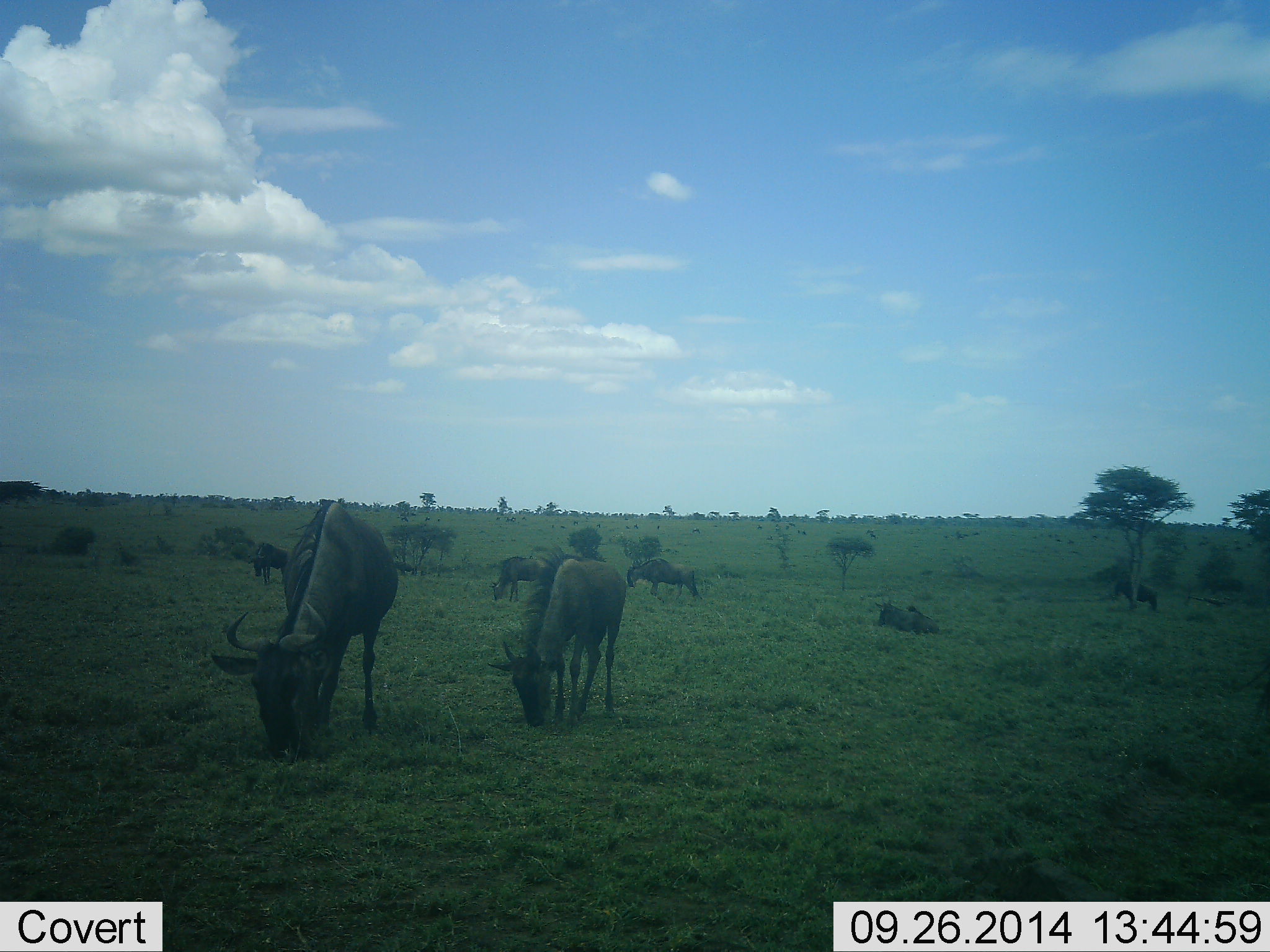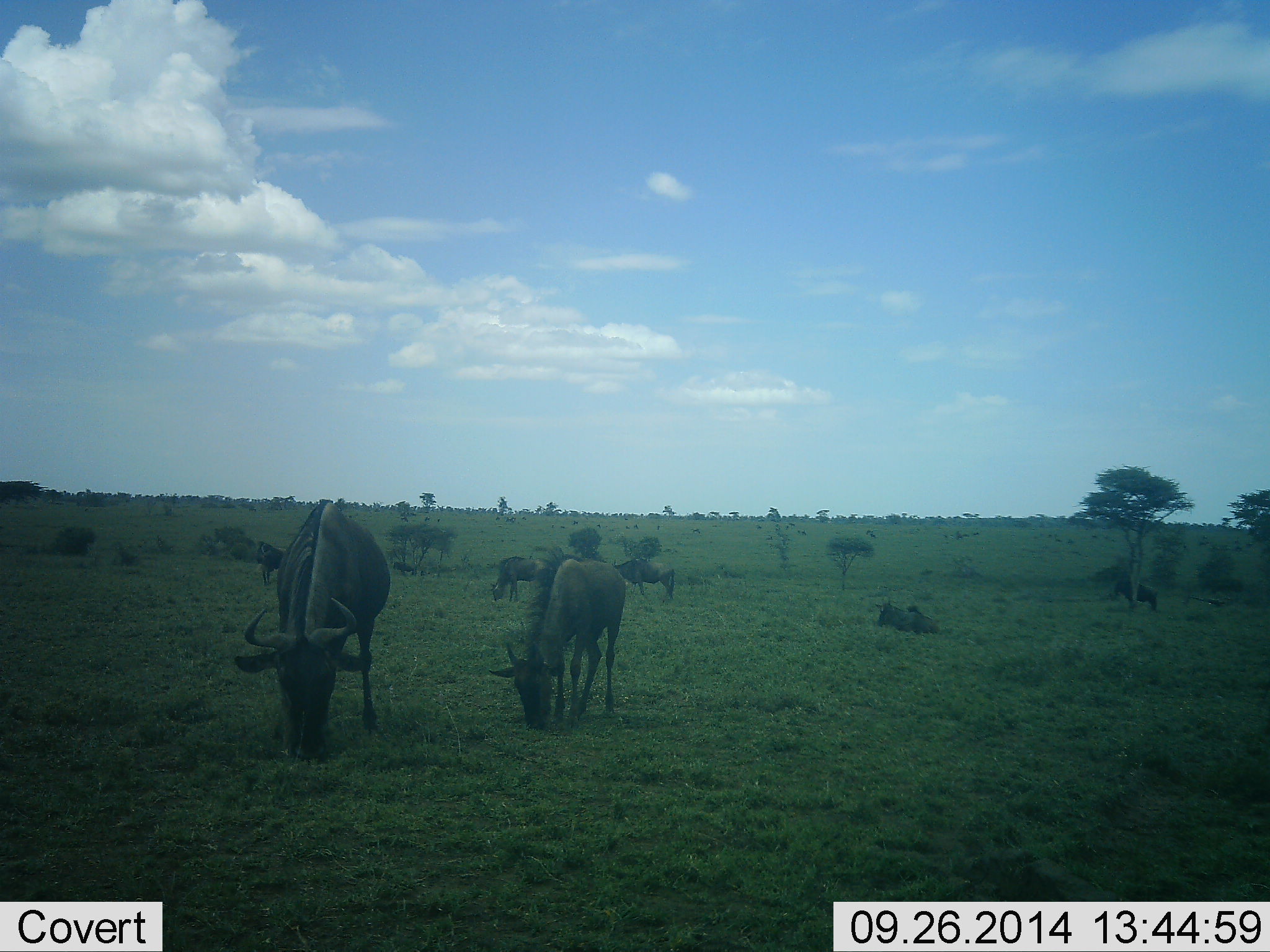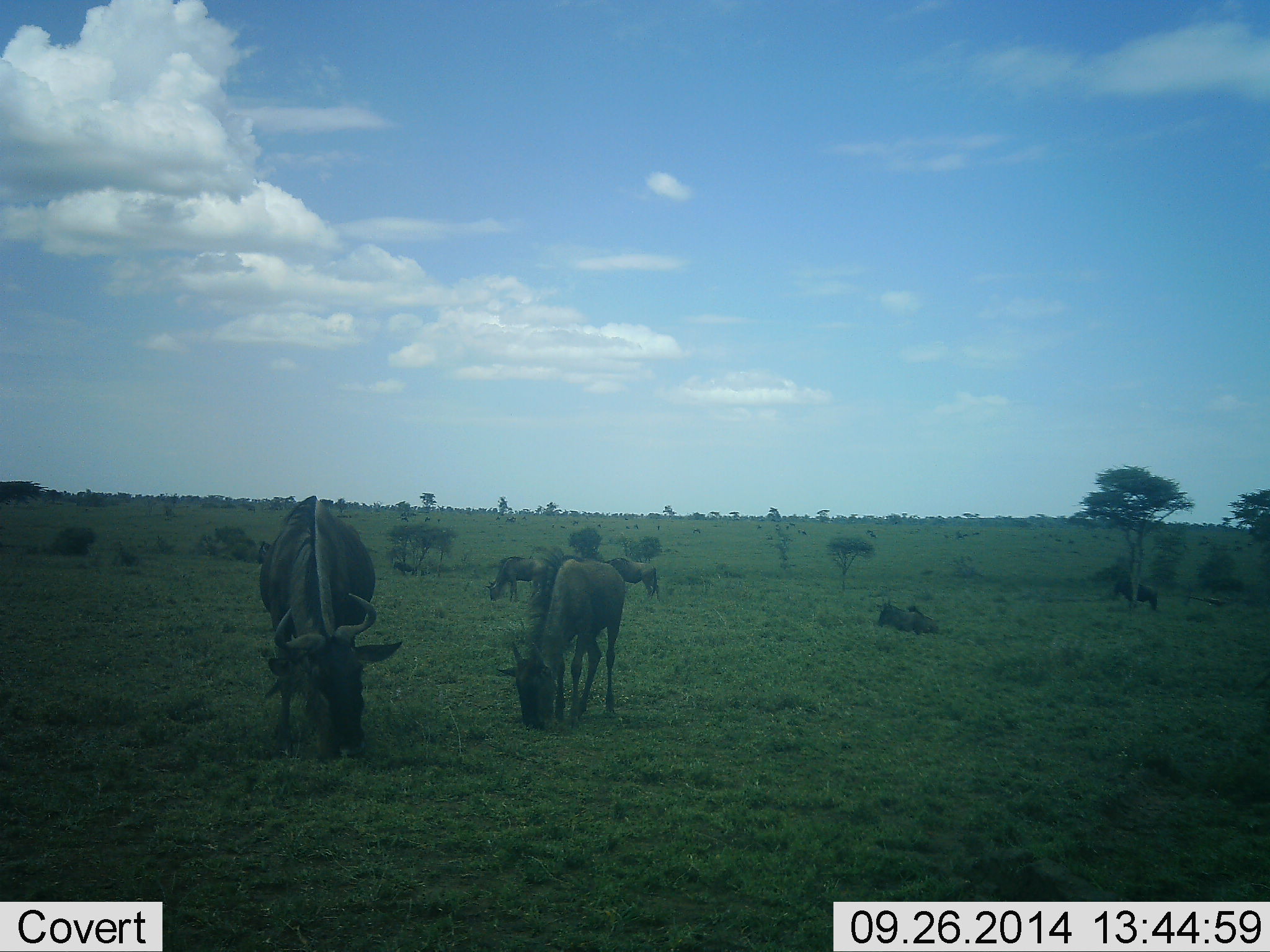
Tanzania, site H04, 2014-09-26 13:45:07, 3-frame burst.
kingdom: Animalia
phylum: Chordata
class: Mammalia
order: Artiodactyla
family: Bovidae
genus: Connochaetes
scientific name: Connochaetes taurinus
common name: blue wildebeest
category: wildebeest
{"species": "wildebeest (blue wildebeest) (Connochaetes taurinus)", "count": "7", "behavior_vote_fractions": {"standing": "50%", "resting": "60%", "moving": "40%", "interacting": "0%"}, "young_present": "10%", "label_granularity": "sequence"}